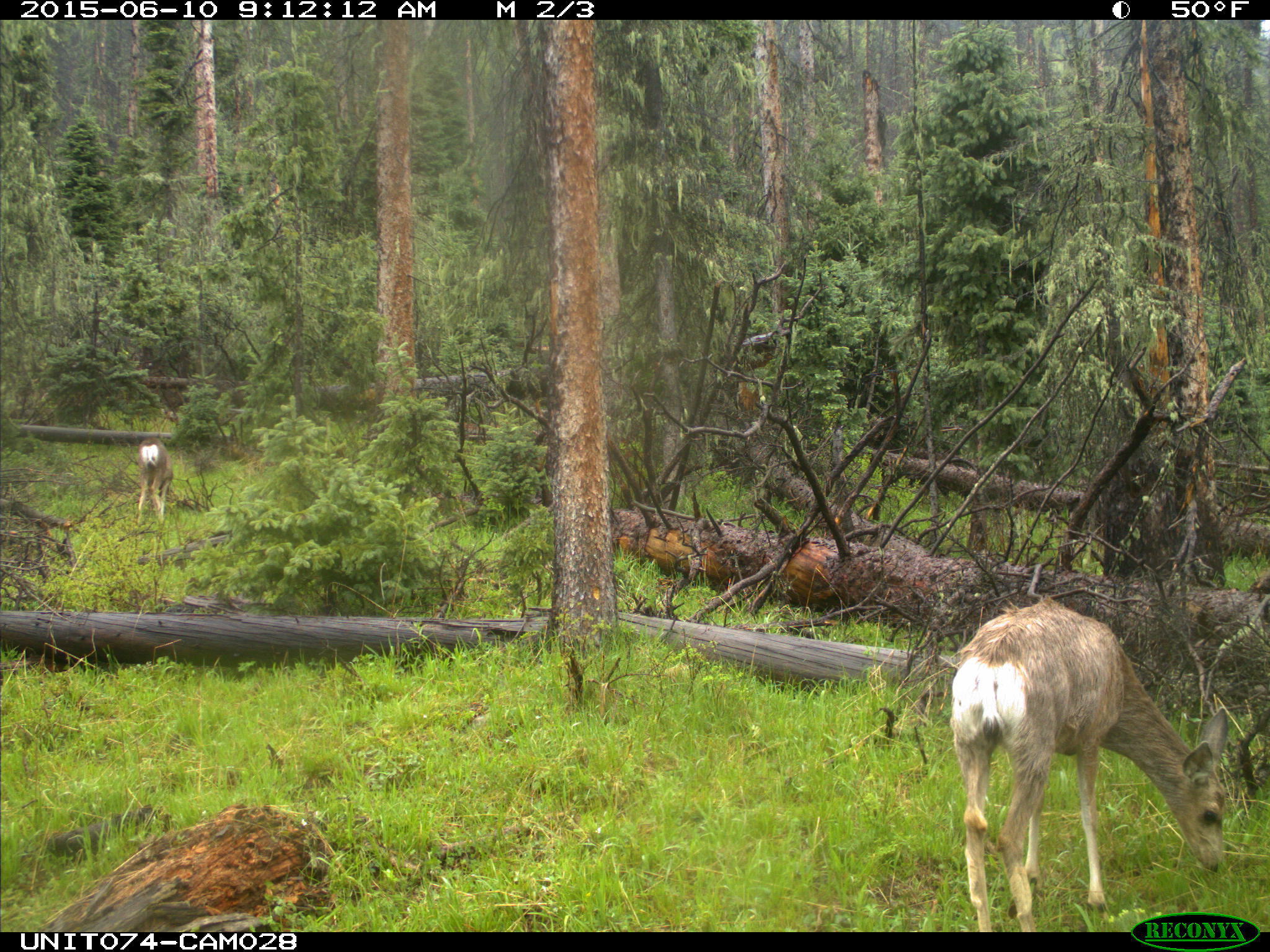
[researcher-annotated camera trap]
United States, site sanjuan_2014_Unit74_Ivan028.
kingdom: Animalia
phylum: Chordata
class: Mammalia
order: Artiodactyla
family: Cervidae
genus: Odocoileus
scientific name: Odocoileus hemionus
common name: mule deer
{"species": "Odocoileus hemionus (mule deer)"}